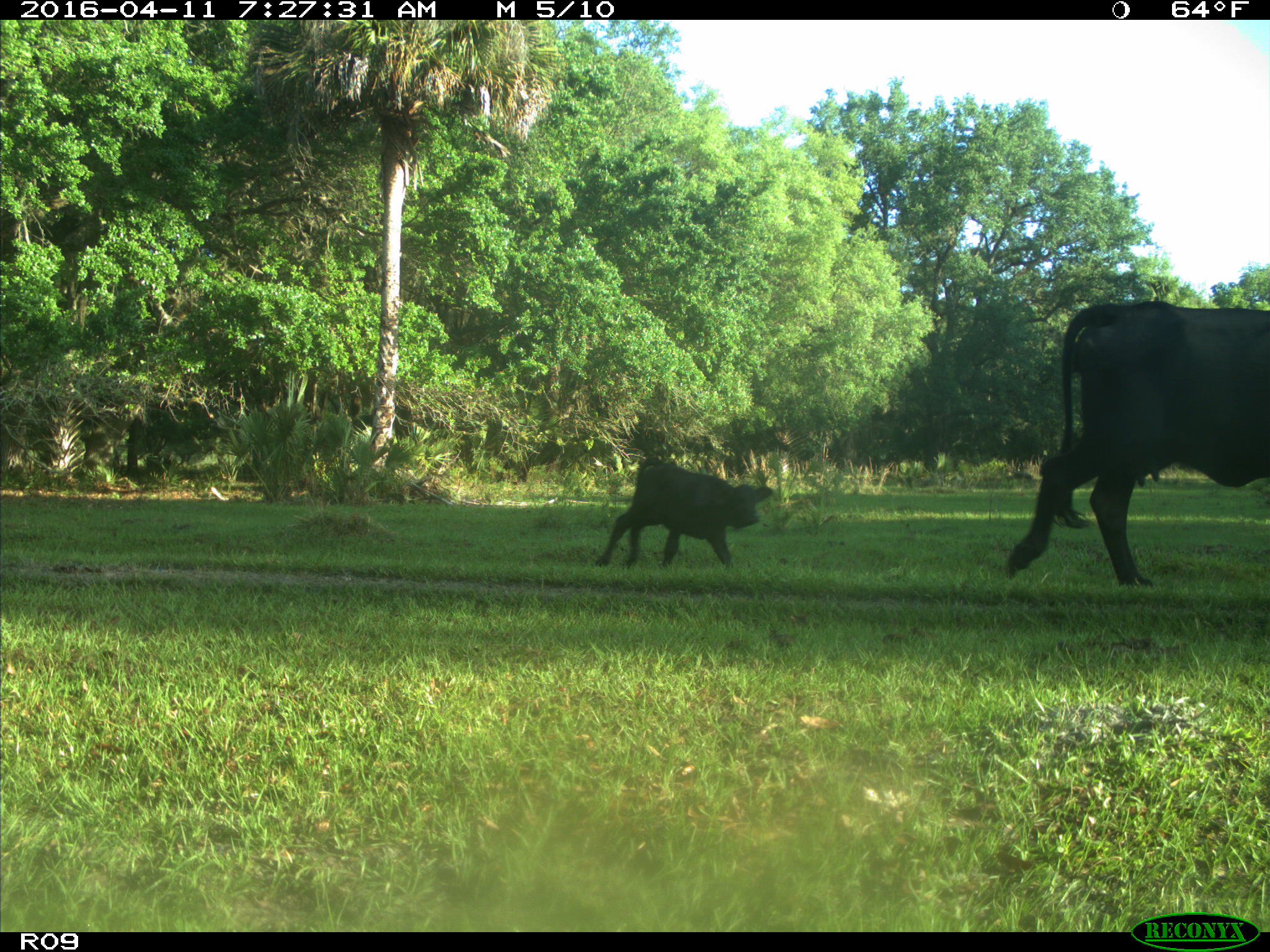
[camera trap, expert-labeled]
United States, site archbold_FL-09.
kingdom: Animalia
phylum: Chordata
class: Mammalia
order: Artiodactyla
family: Bovidae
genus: Bos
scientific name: Bos taurus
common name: domestic cow